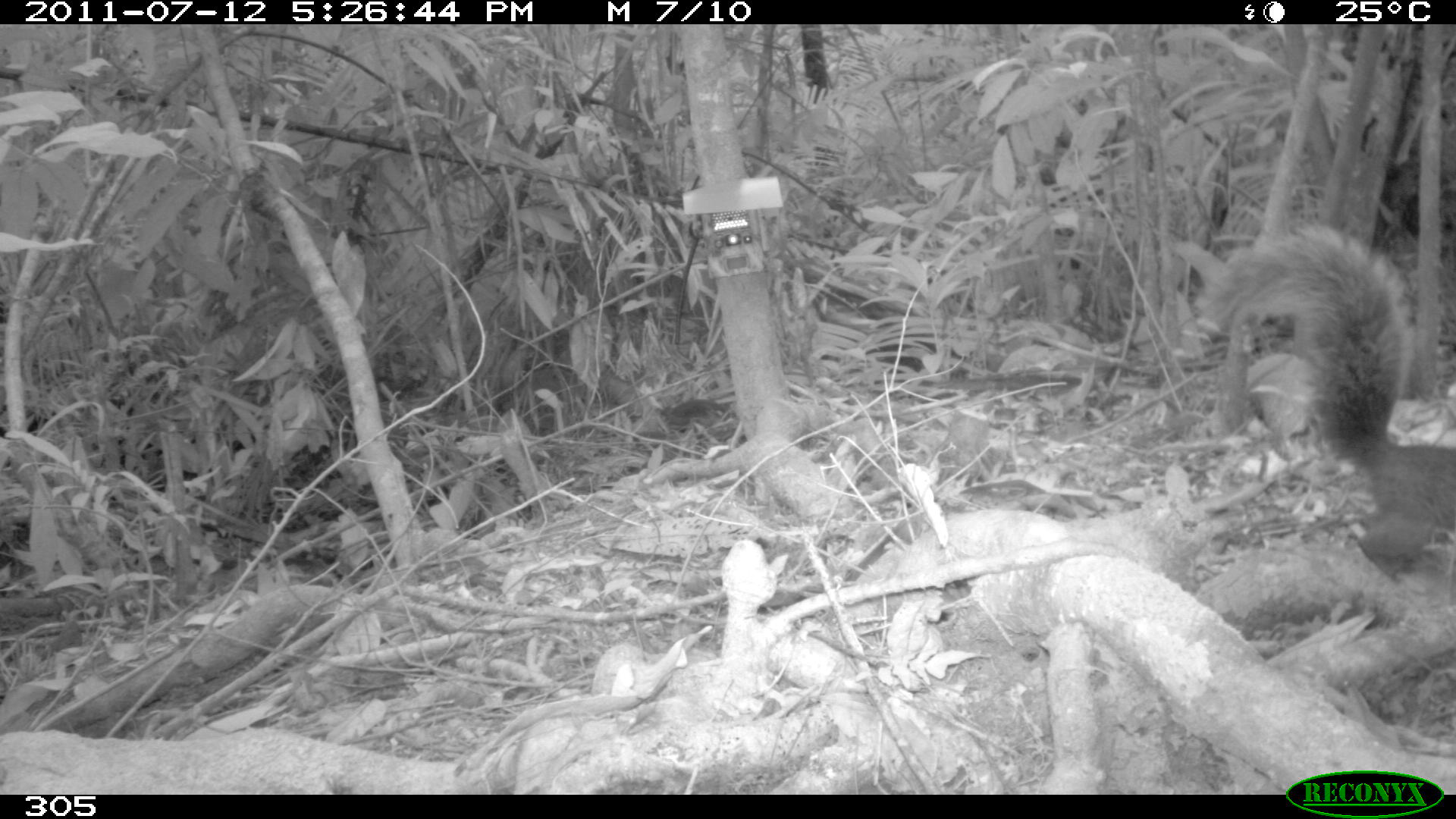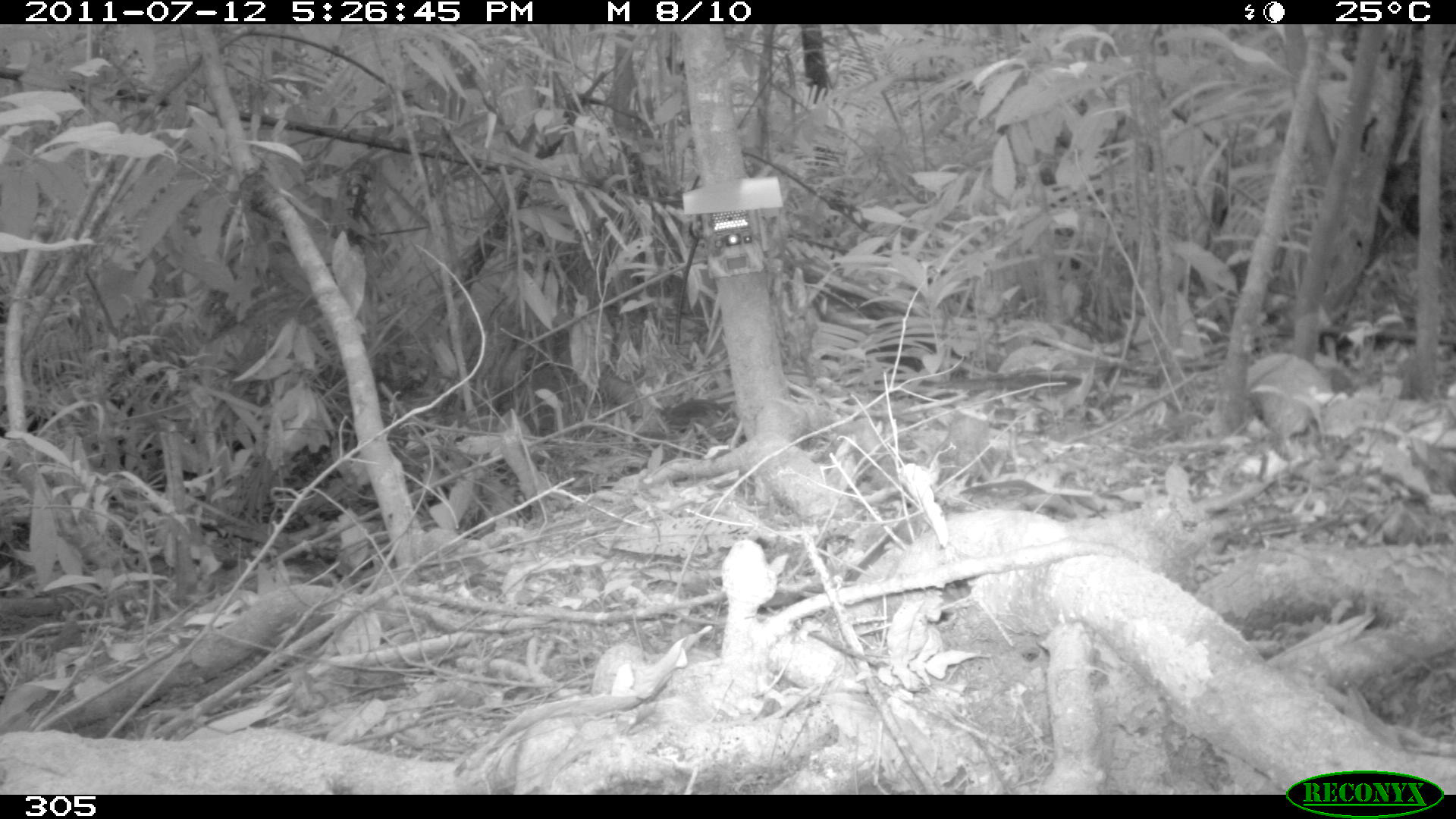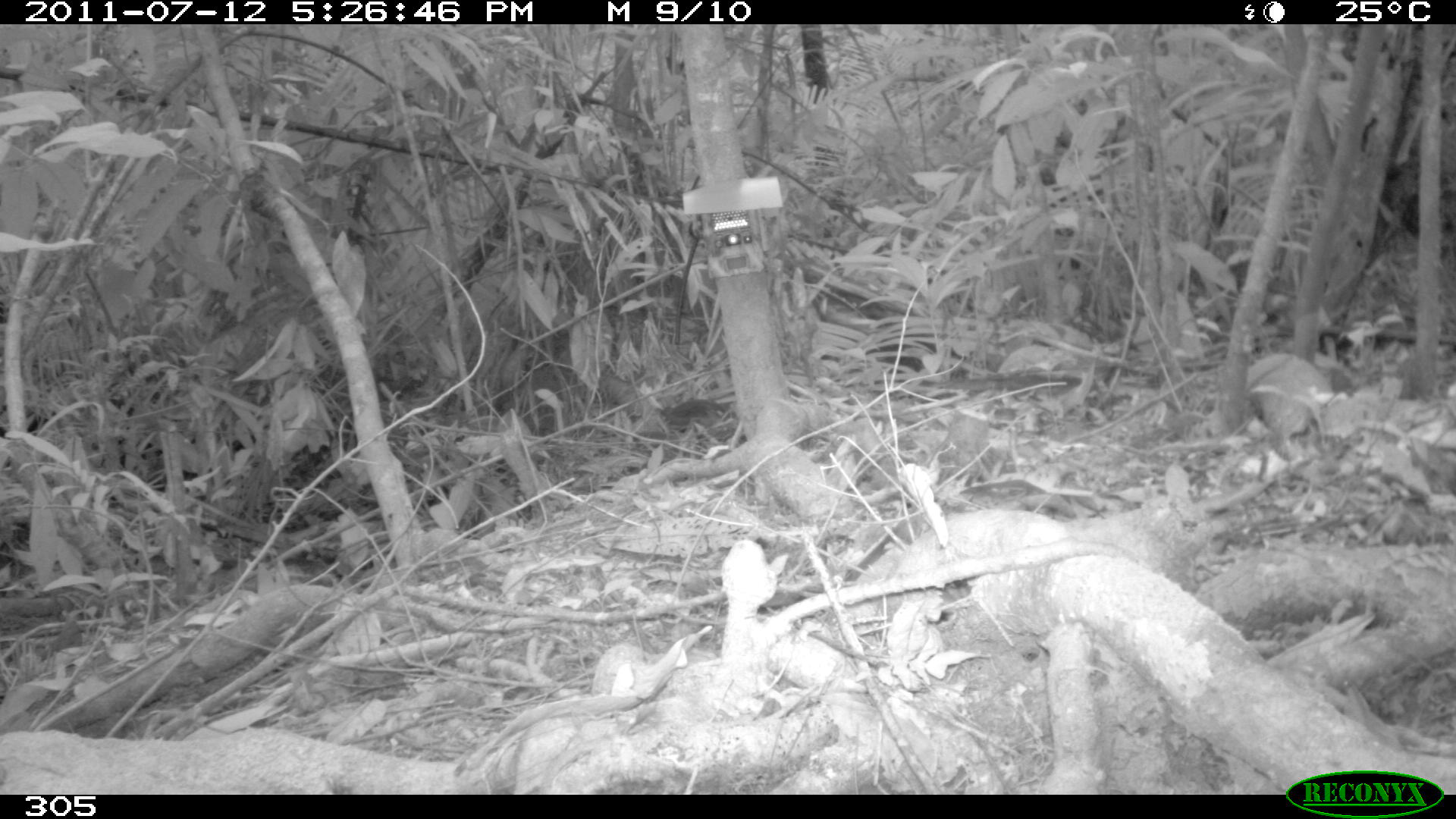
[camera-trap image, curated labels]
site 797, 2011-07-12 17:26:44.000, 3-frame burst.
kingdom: Animalia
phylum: Chordata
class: Mammalia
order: Rodentia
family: Sciuridae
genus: Sciurus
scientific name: Sciurus spadiceus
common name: southern amazon red squirrel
Sciurus spadiceus (southern amazon red squirrel).